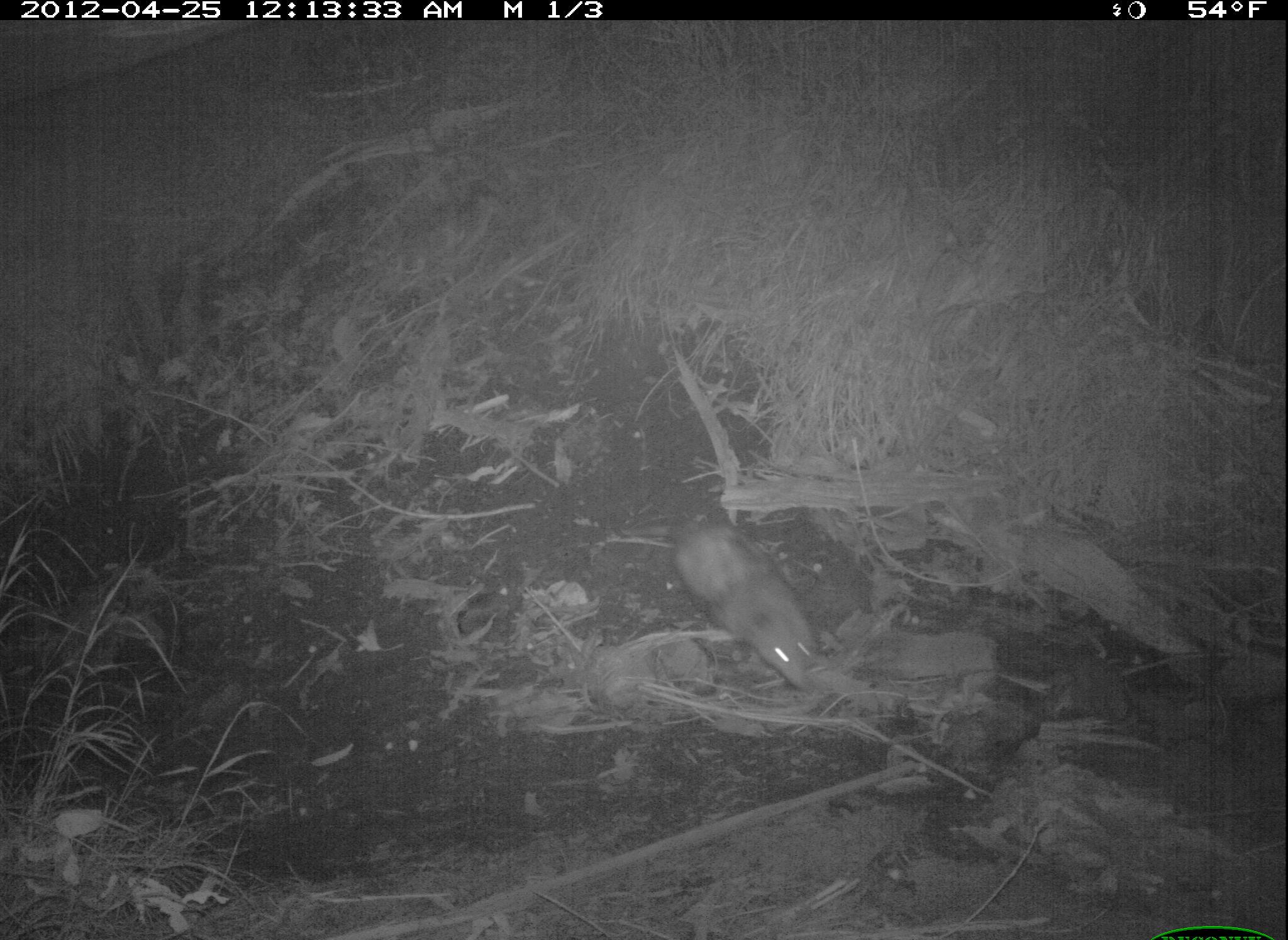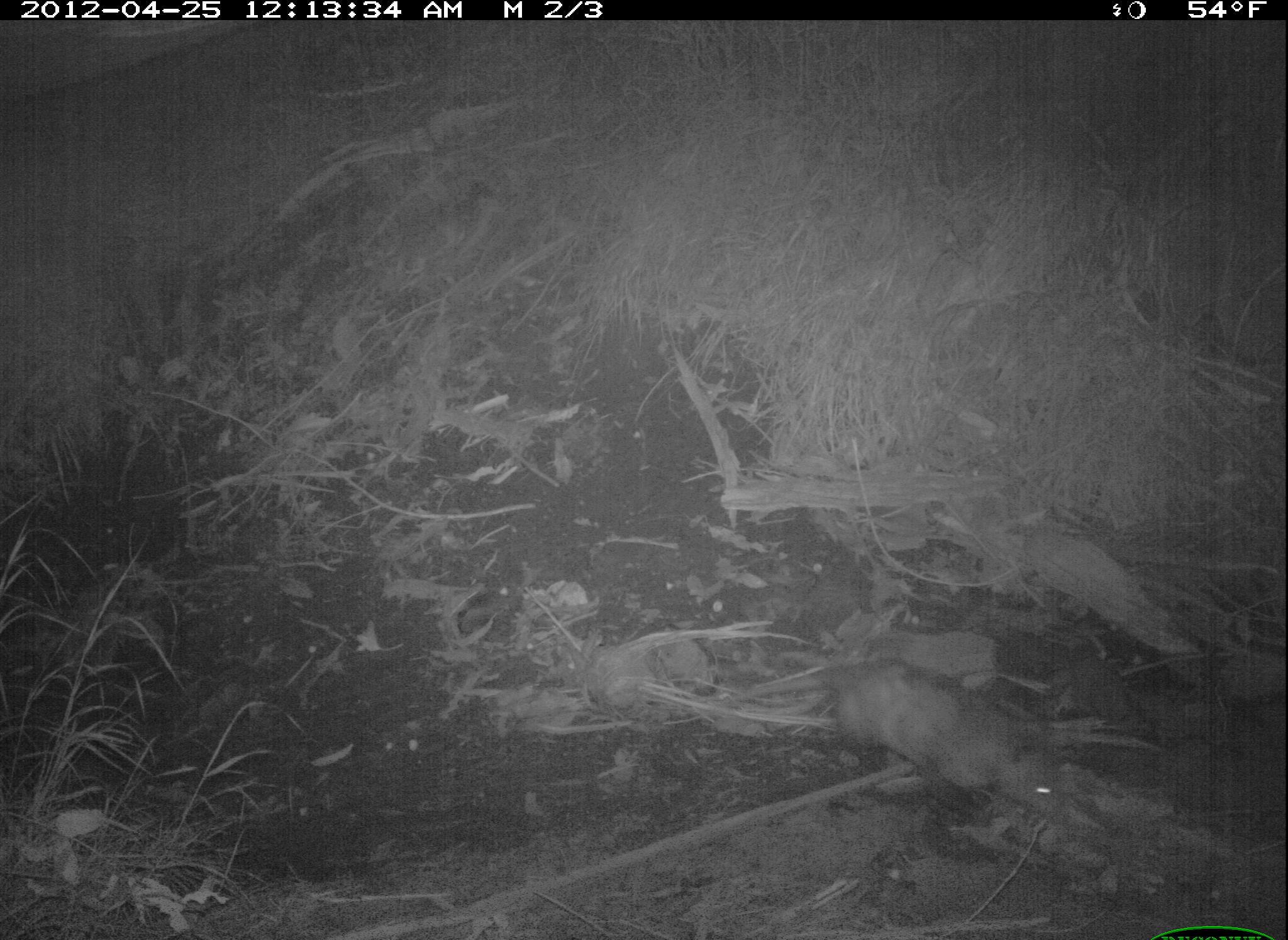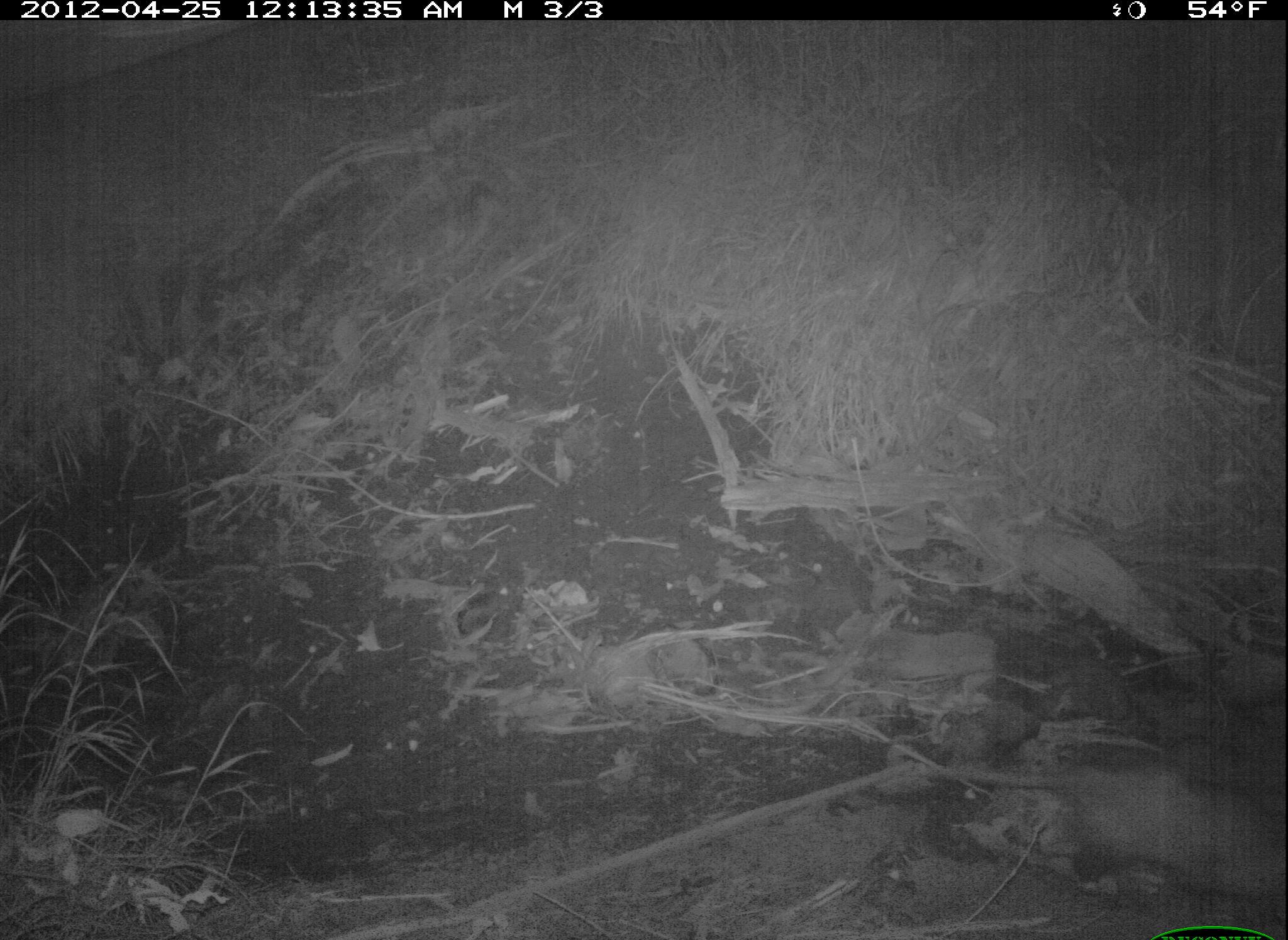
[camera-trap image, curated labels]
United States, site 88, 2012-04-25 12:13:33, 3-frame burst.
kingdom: Animalia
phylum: Chordata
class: Mammalia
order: Didelphimorphia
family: Didelphidae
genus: Didelphis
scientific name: Didelphis virginiana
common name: virginia opossum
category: opossum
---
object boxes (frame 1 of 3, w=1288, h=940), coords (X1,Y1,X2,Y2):
opossum: (633,511,844,717)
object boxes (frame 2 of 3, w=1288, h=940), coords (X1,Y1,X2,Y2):
opossum: (728,648,1098,838)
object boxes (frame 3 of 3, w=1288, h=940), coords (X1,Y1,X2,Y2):
opossum: (894,717,1286,918)